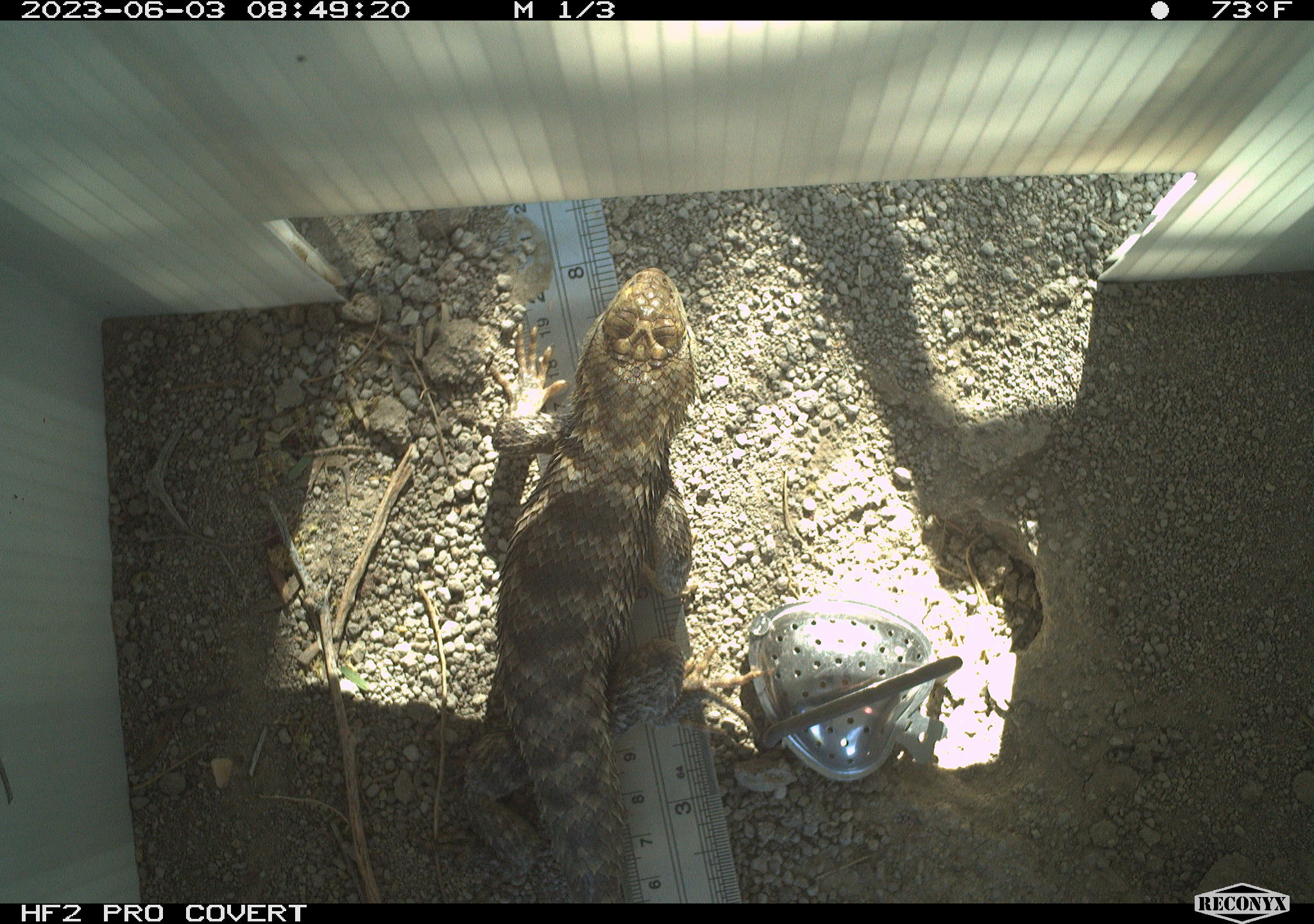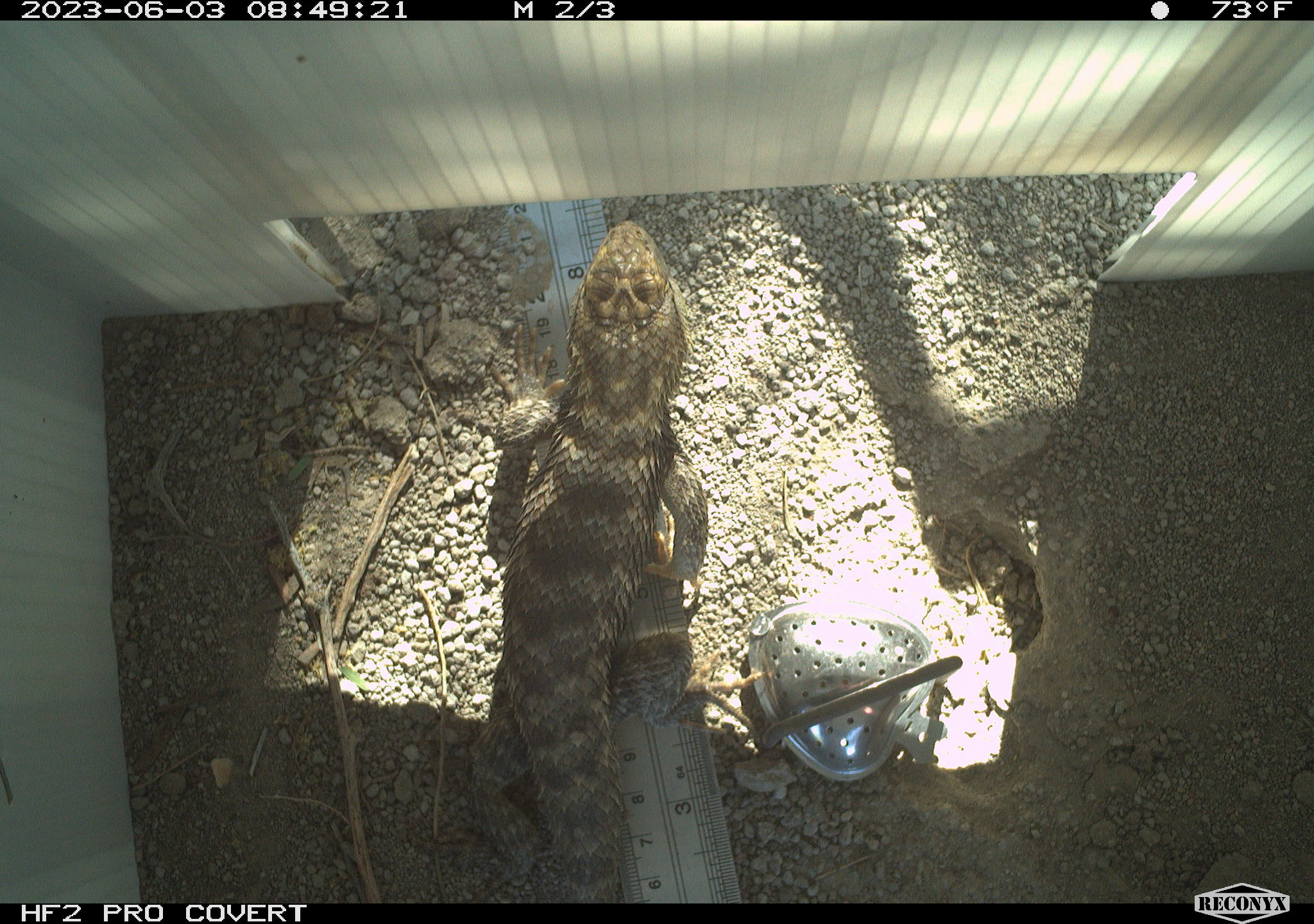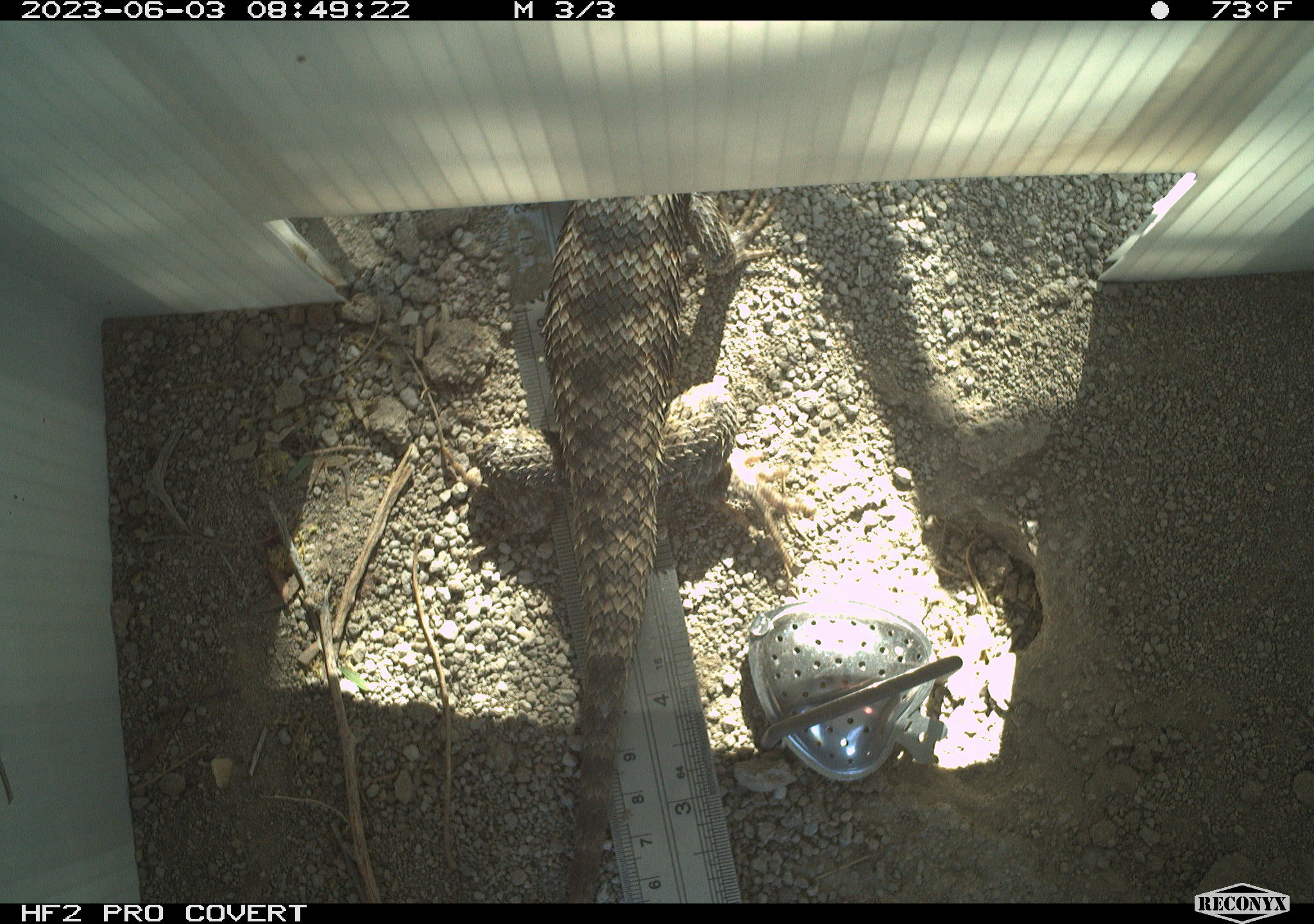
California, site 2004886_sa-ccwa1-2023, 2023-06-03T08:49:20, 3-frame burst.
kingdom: Animalia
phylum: Chordata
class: Reptilia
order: Squamata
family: Phrynosomatidae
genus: Sceloporus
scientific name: Sceloporus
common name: spiny lizards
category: sceloporus species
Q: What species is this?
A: Sceloporus species (spiny lizards) (Sceloporus).